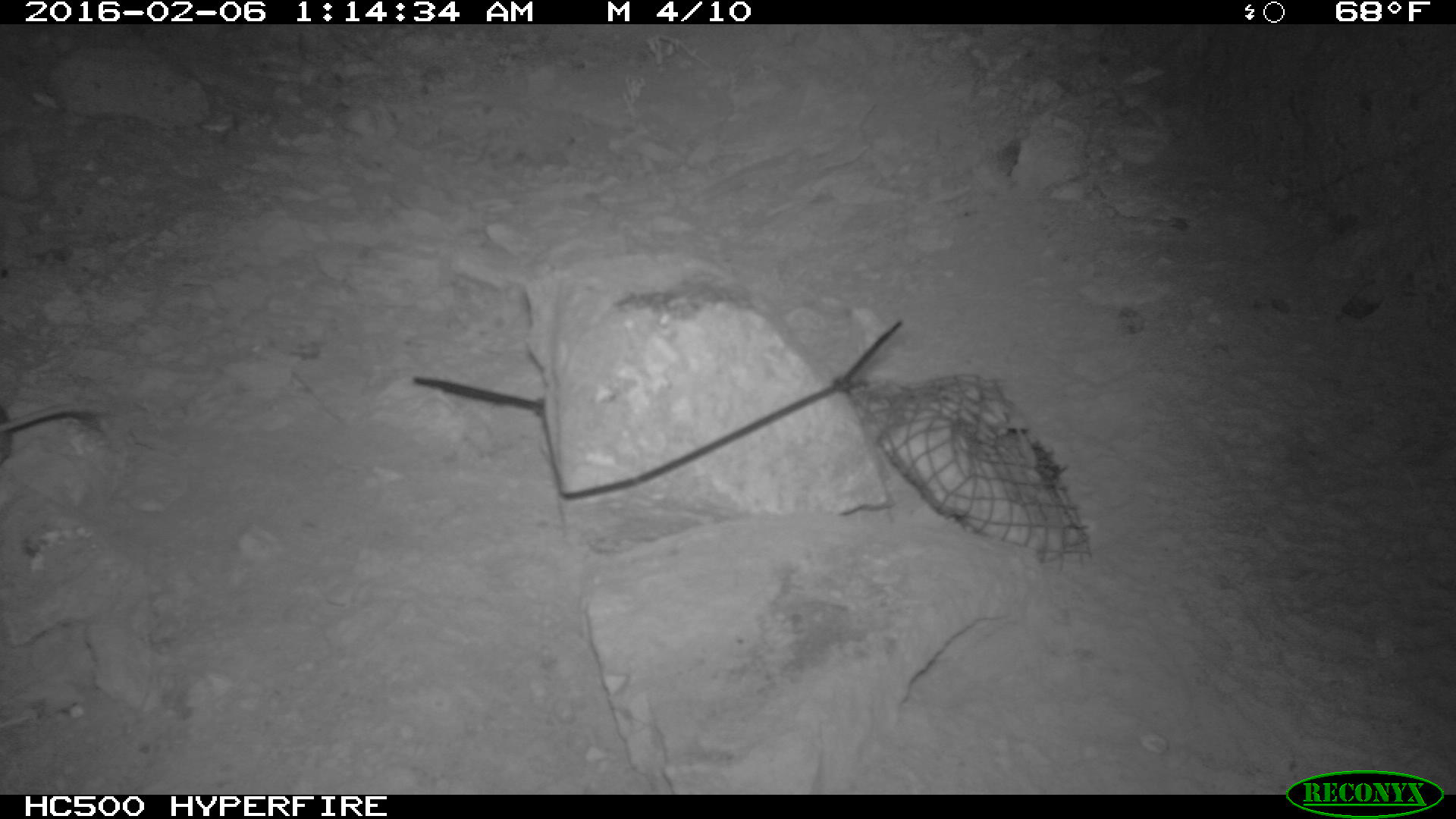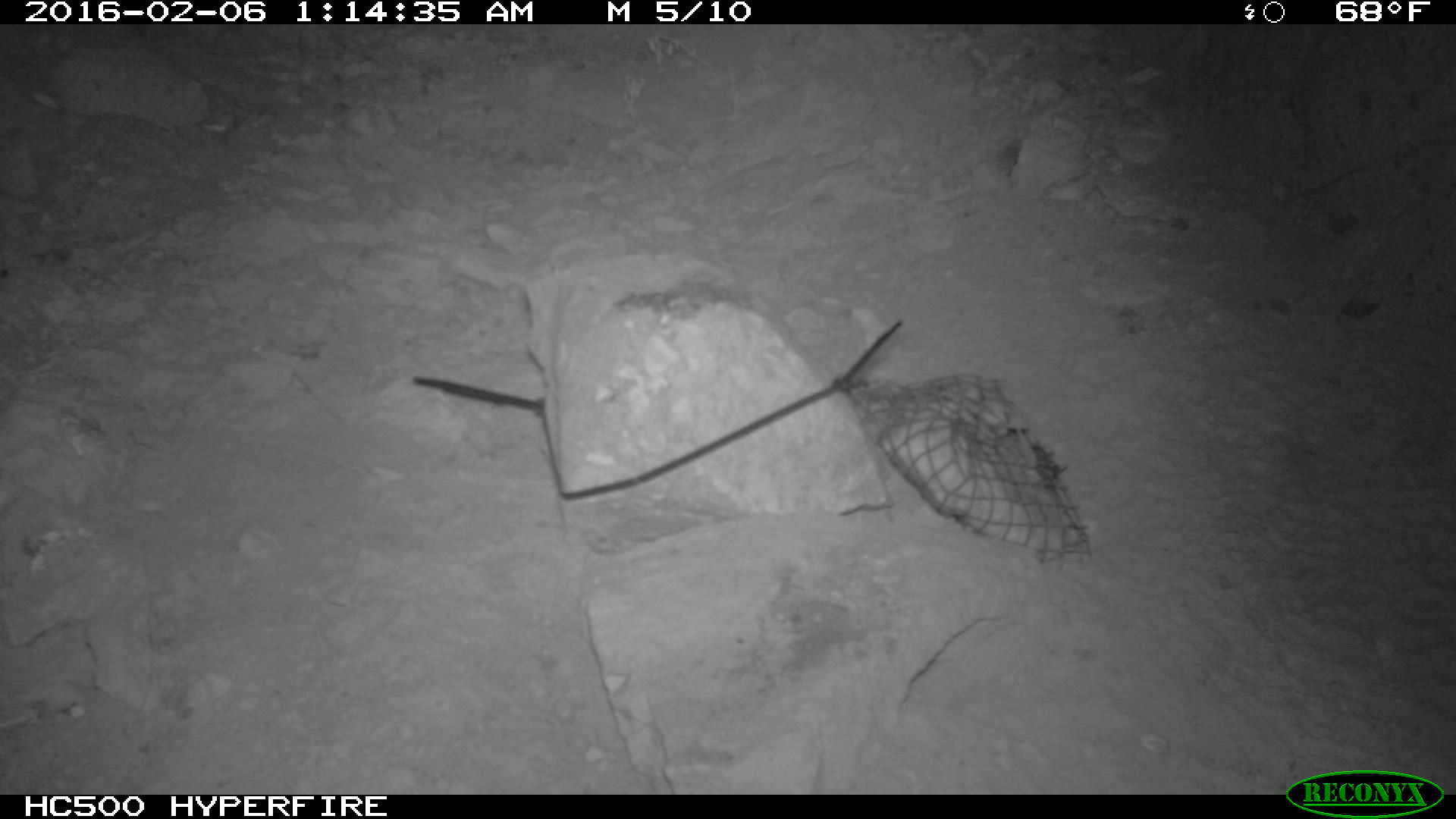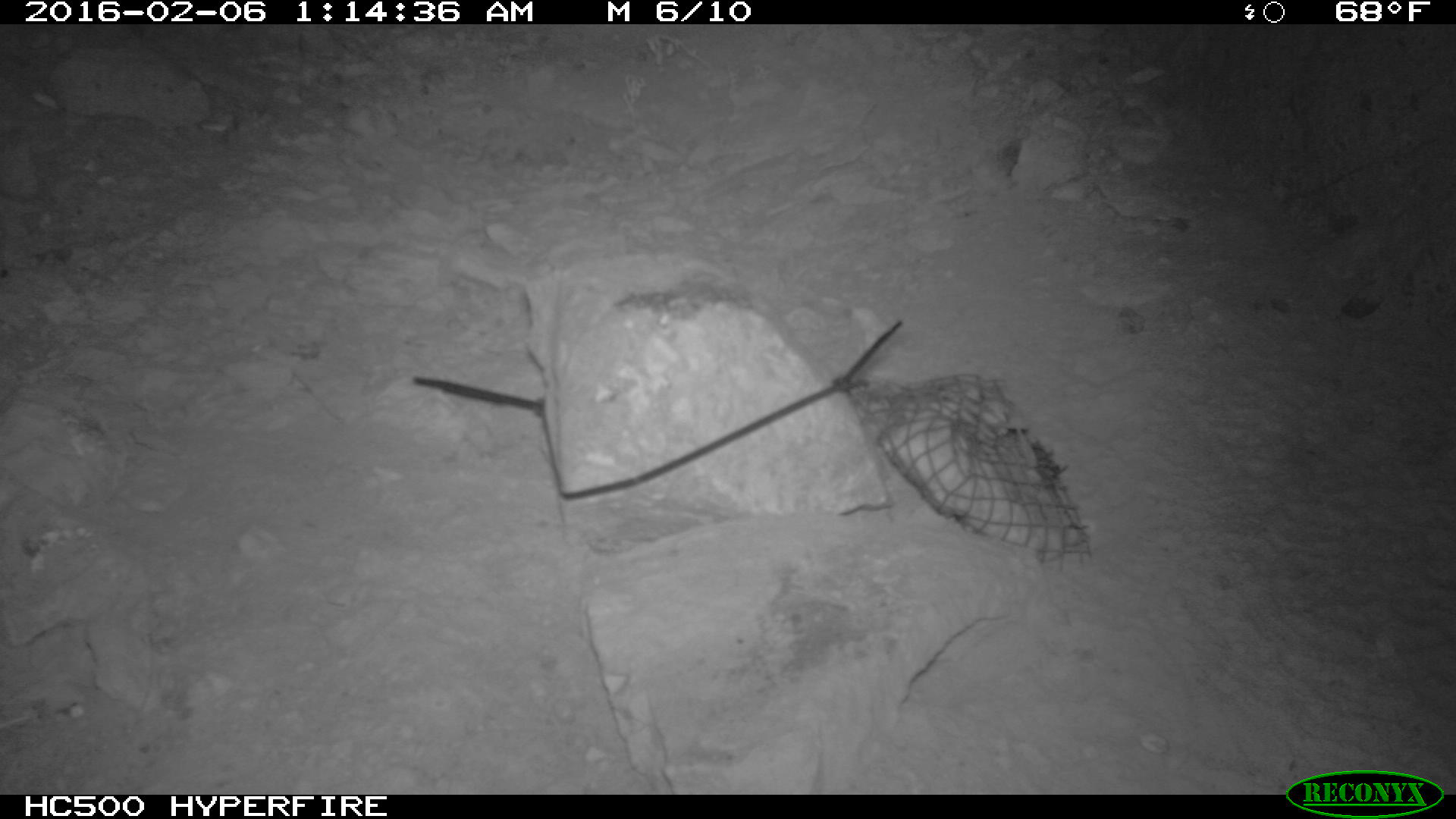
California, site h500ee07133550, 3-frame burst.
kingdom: Animalia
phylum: Chordata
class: Mammalia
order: Rodentia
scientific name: Rodentia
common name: rodent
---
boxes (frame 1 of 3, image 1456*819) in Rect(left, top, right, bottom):
rodent: Rect(0, 402, 102, 465)